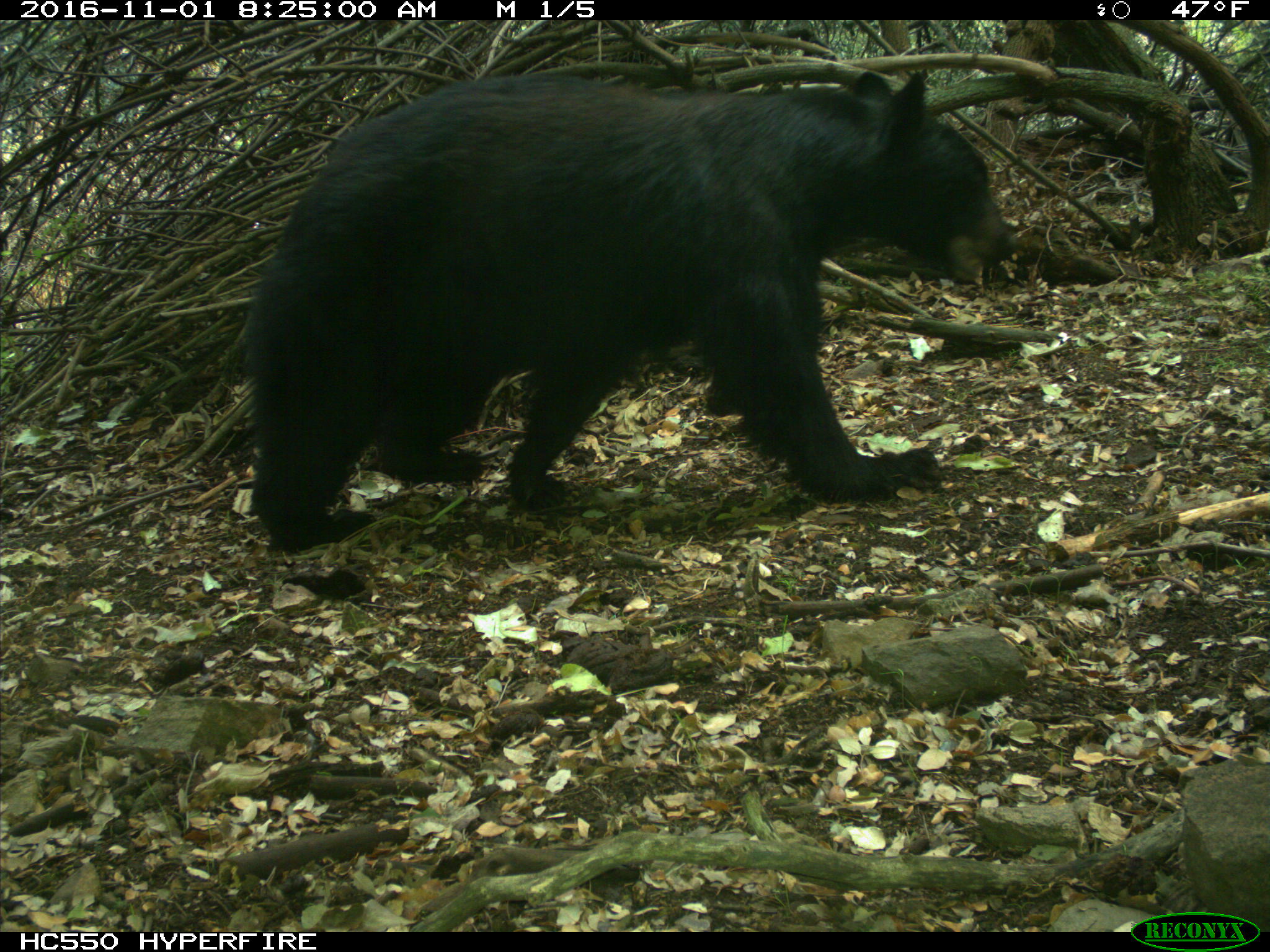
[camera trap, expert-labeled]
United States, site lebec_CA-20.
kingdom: Animalia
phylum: Chordata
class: Mammalia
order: Carnivora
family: Ursidae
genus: Ursus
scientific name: Ursus americanus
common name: american black bear